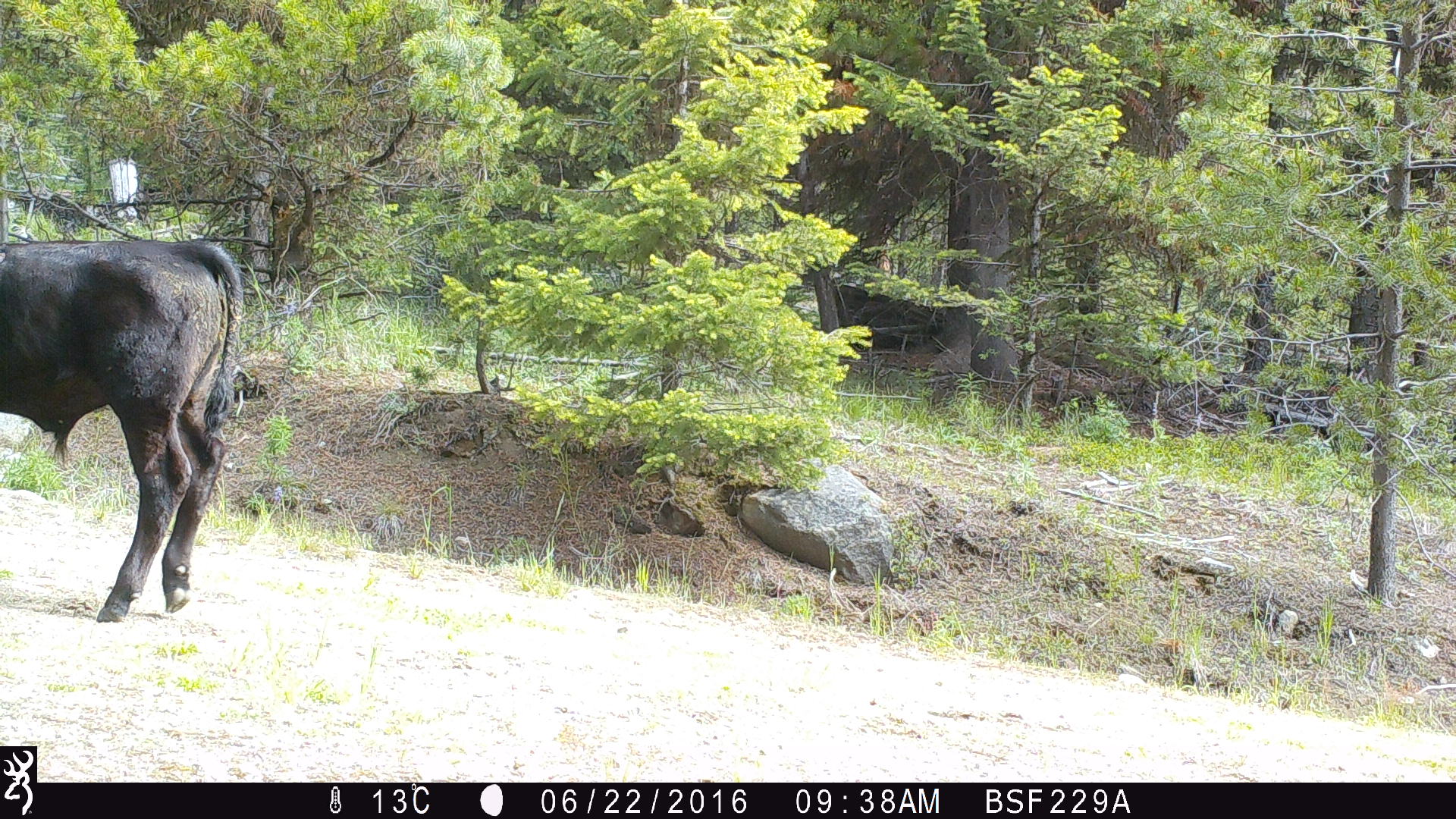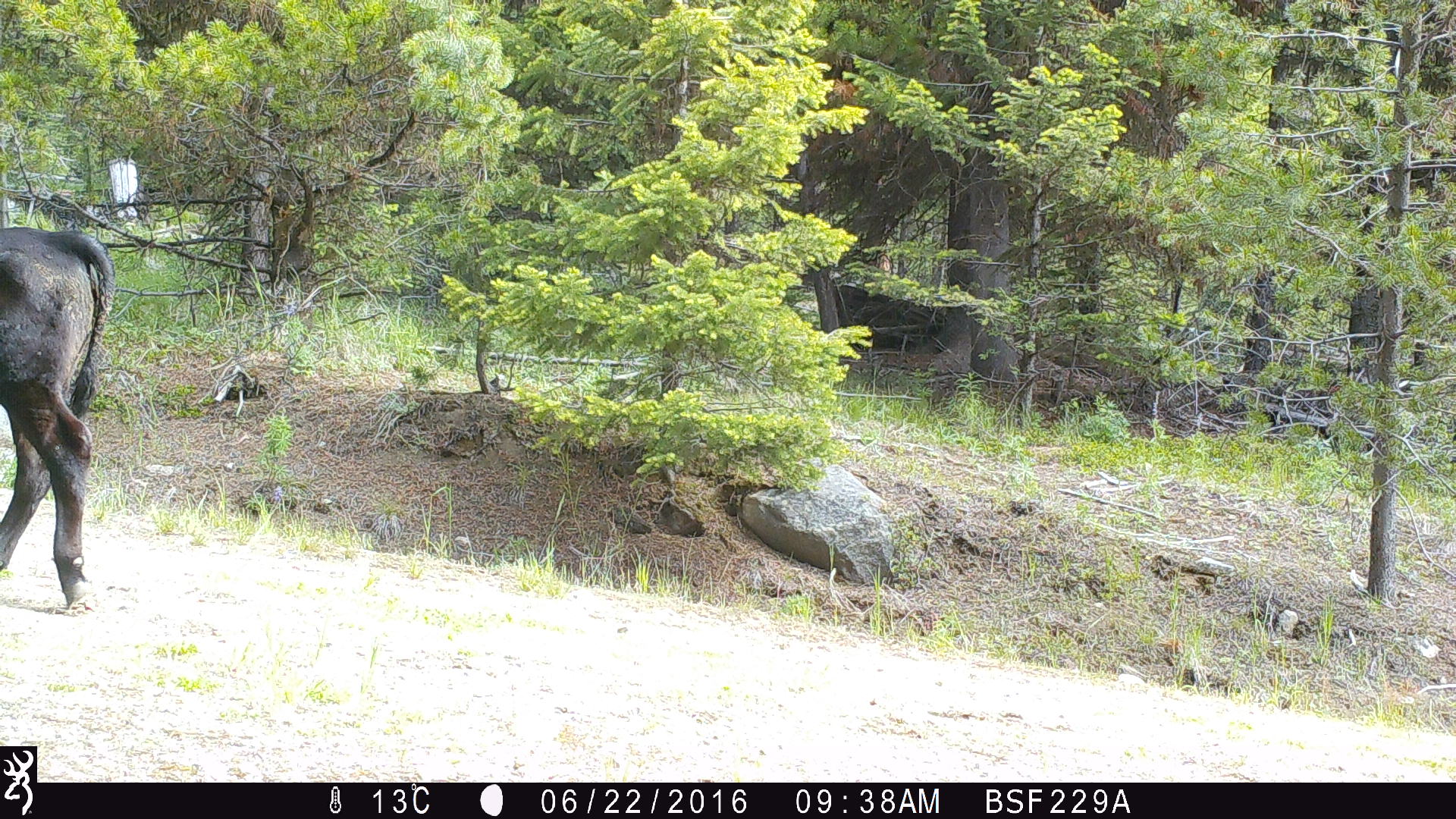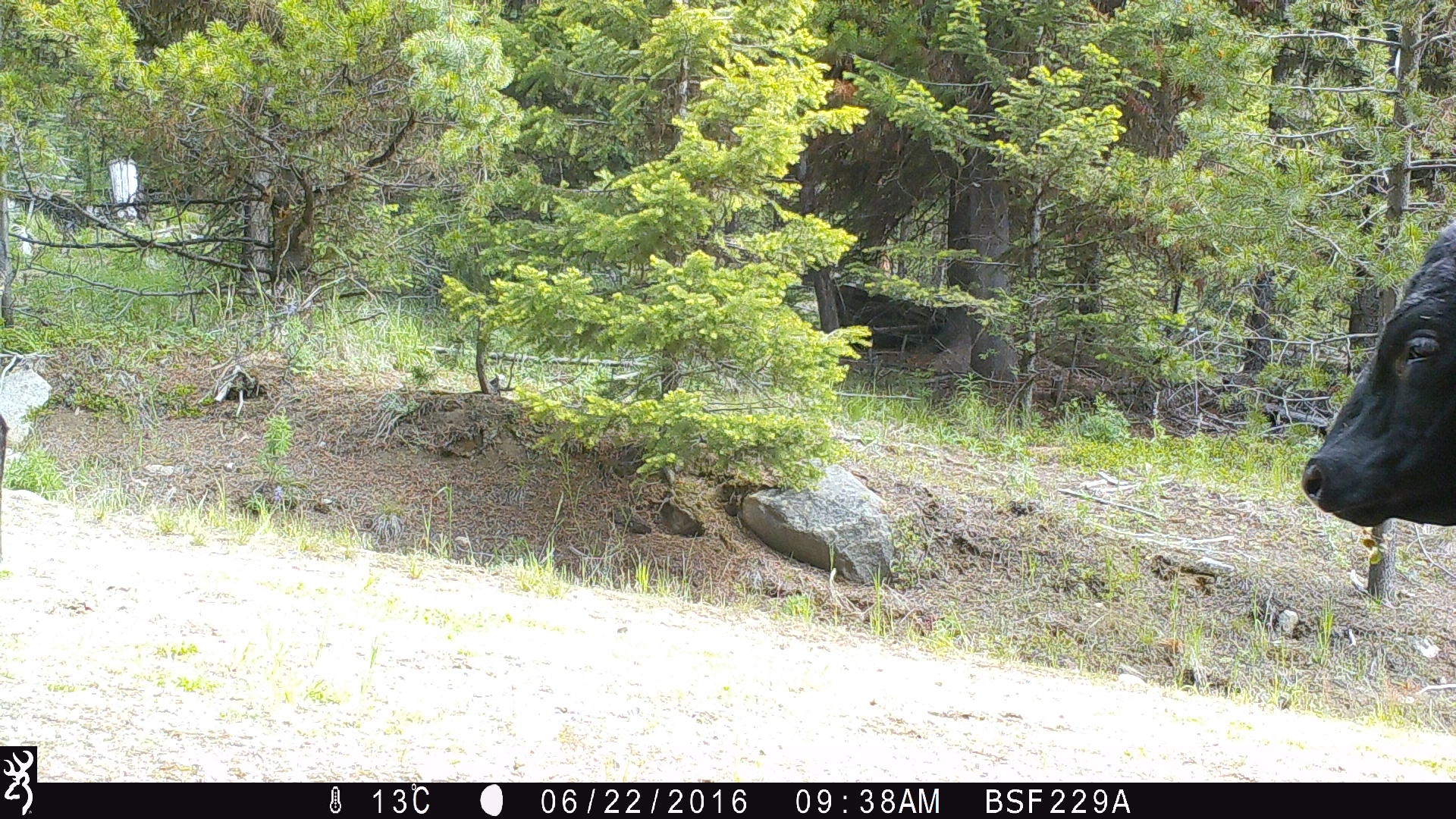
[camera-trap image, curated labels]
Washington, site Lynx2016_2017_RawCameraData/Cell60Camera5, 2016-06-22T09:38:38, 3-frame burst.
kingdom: Animalia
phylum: Chordata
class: Mammalia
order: Artiodactyla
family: Bovidae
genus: Bos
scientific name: Bos taurus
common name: domestic cattle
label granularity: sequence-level